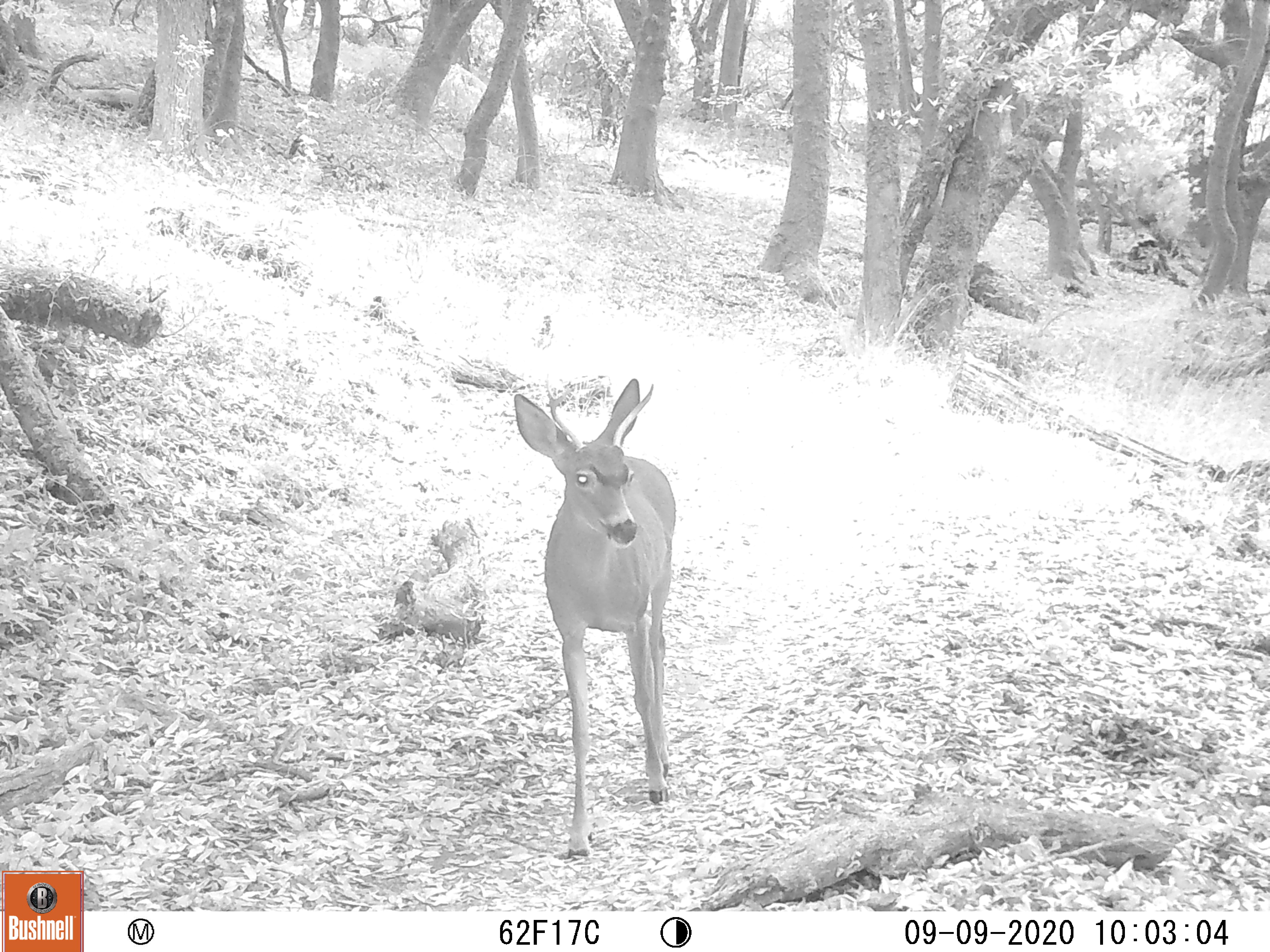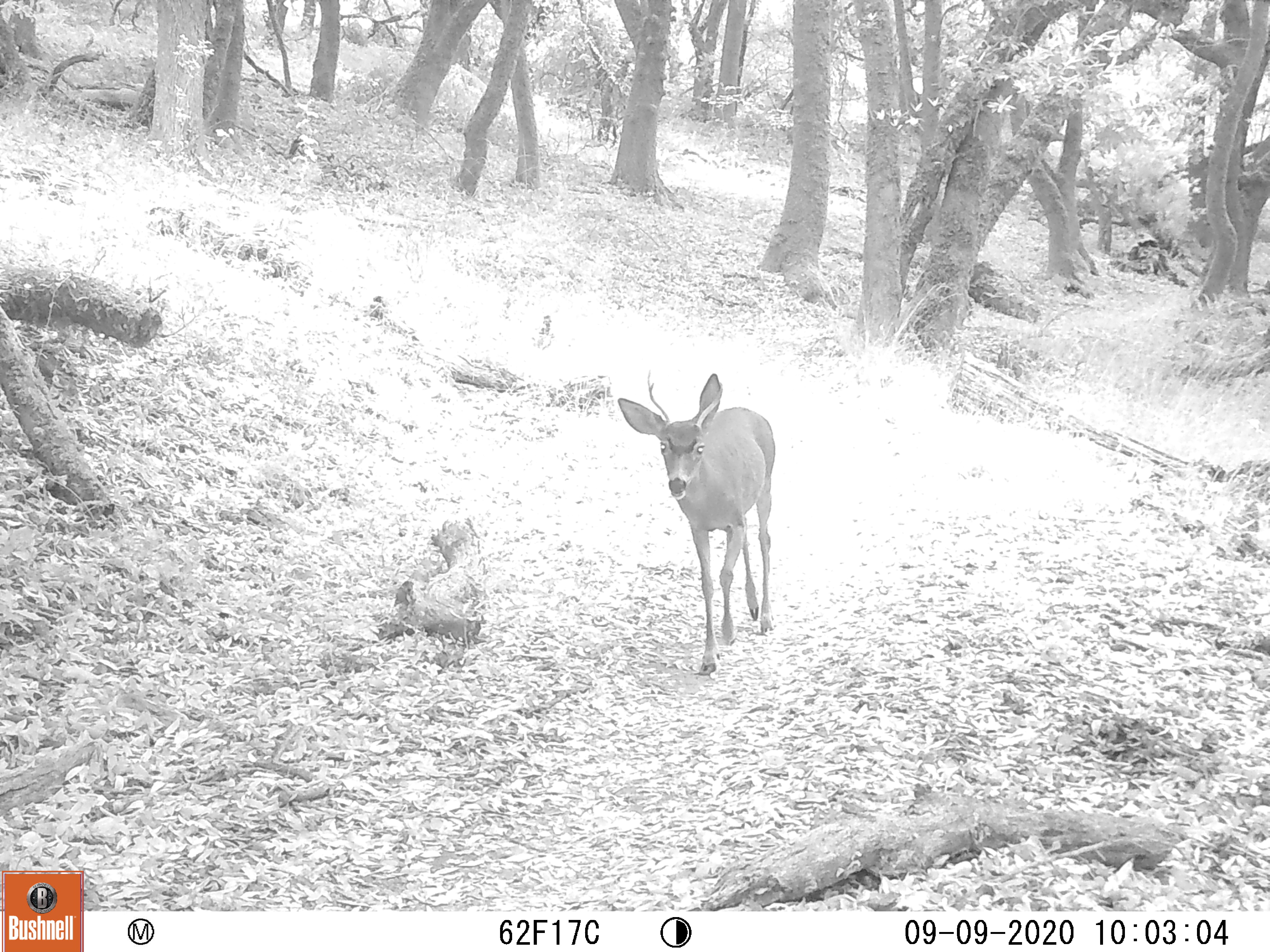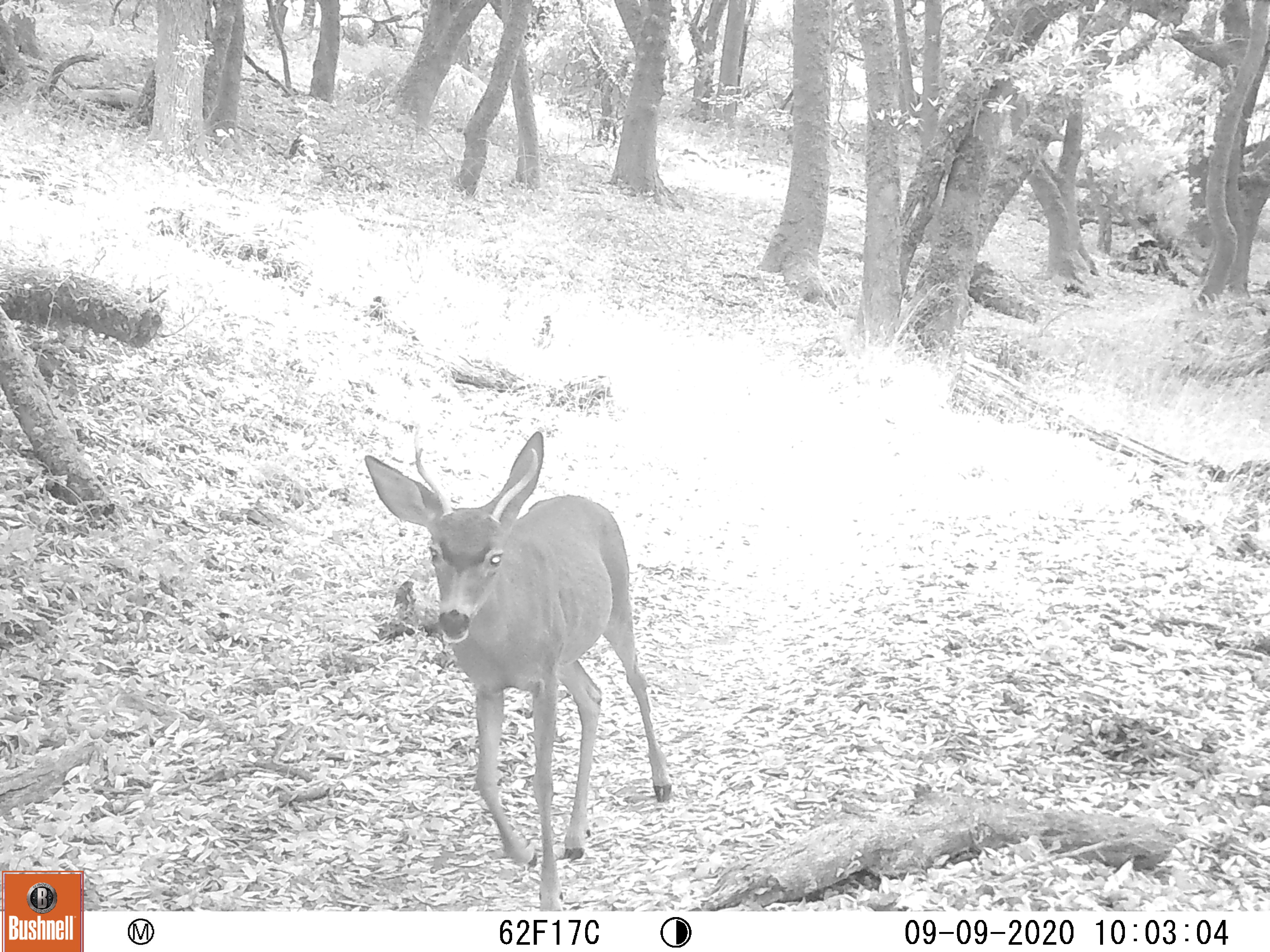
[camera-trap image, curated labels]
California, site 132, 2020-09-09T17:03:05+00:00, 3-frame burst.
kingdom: Animalia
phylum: Chordata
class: Mammalia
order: Artiodactyla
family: Cervidae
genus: Odocoileus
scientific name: Odocoileus hemionus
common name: mule deer